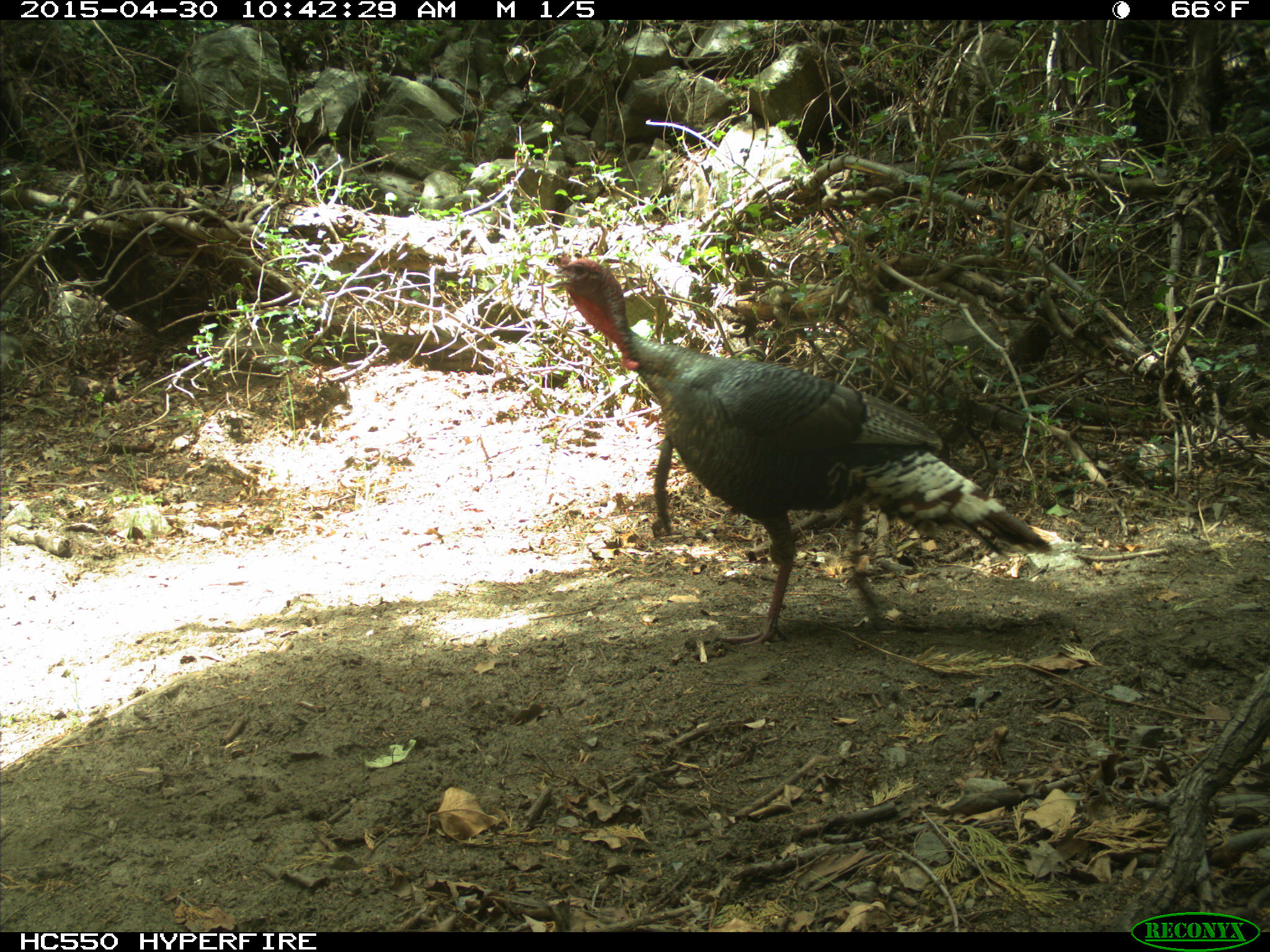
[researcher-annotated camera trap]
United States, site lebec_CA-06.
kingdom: Animalia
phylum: Chordata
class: Aves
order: Galliformes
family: Phasianidae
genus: Meleagris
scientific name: Meleagris gallopavo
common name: wild turkey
Meleagris gallopavo (wild turkey).